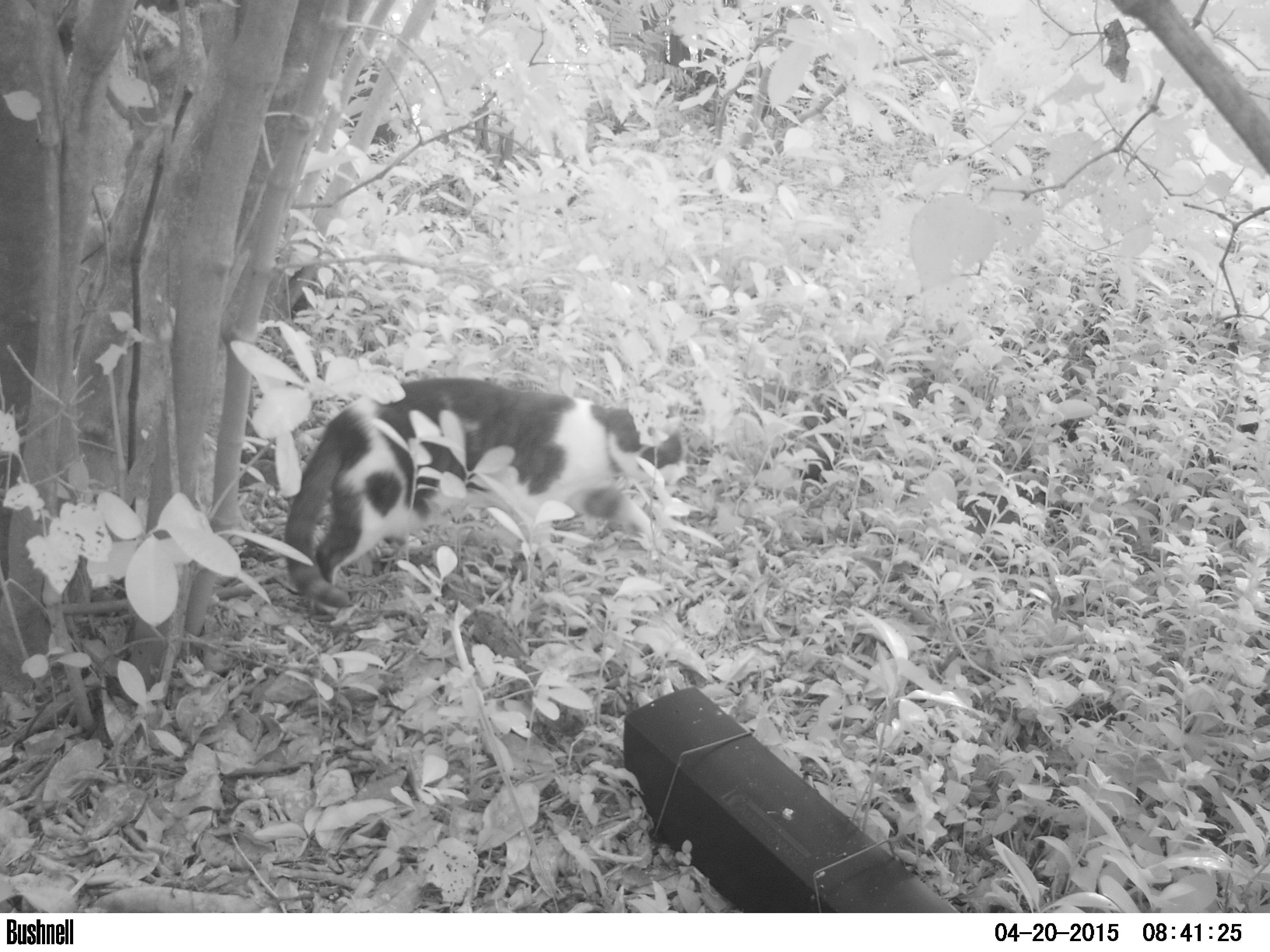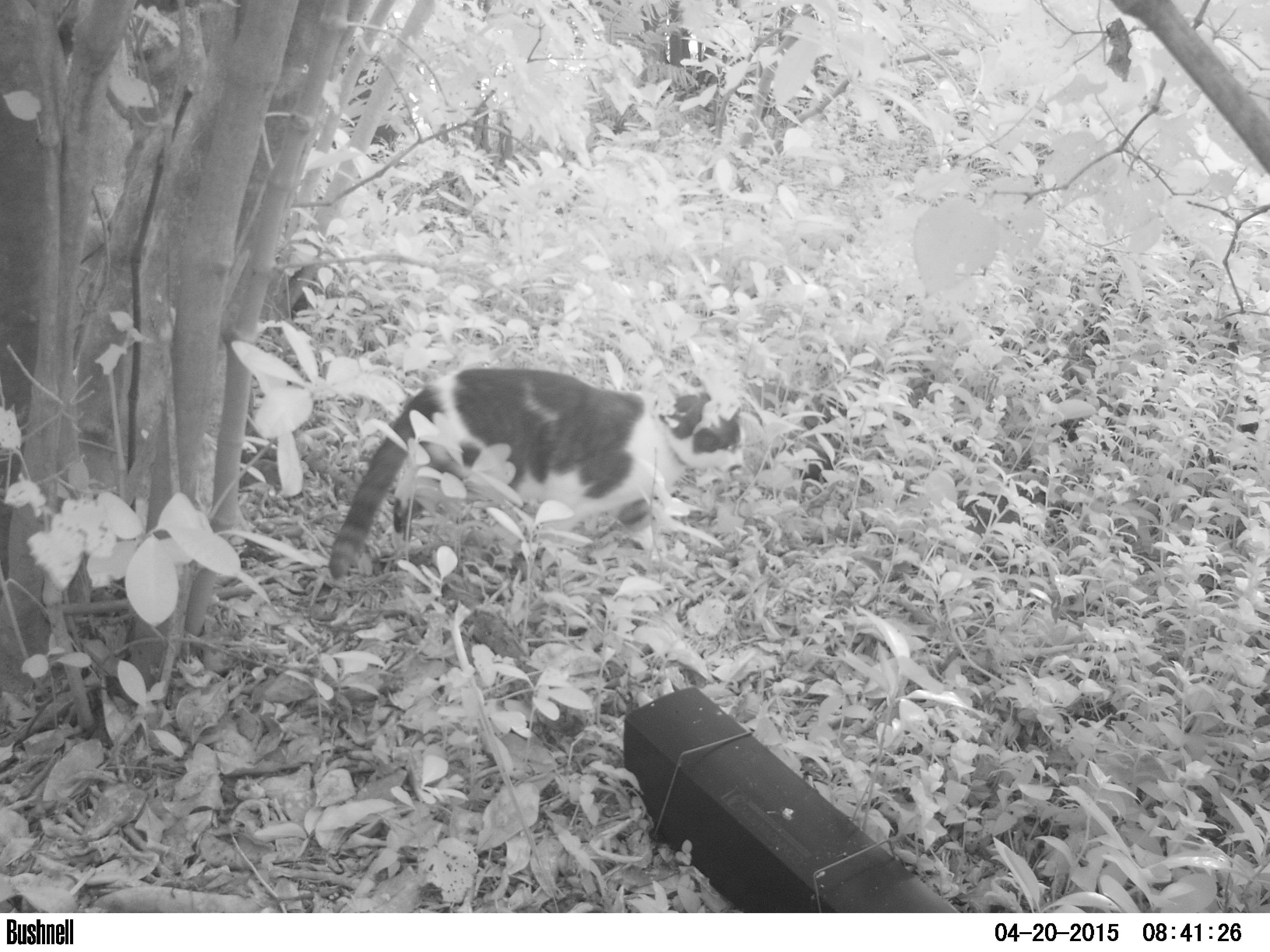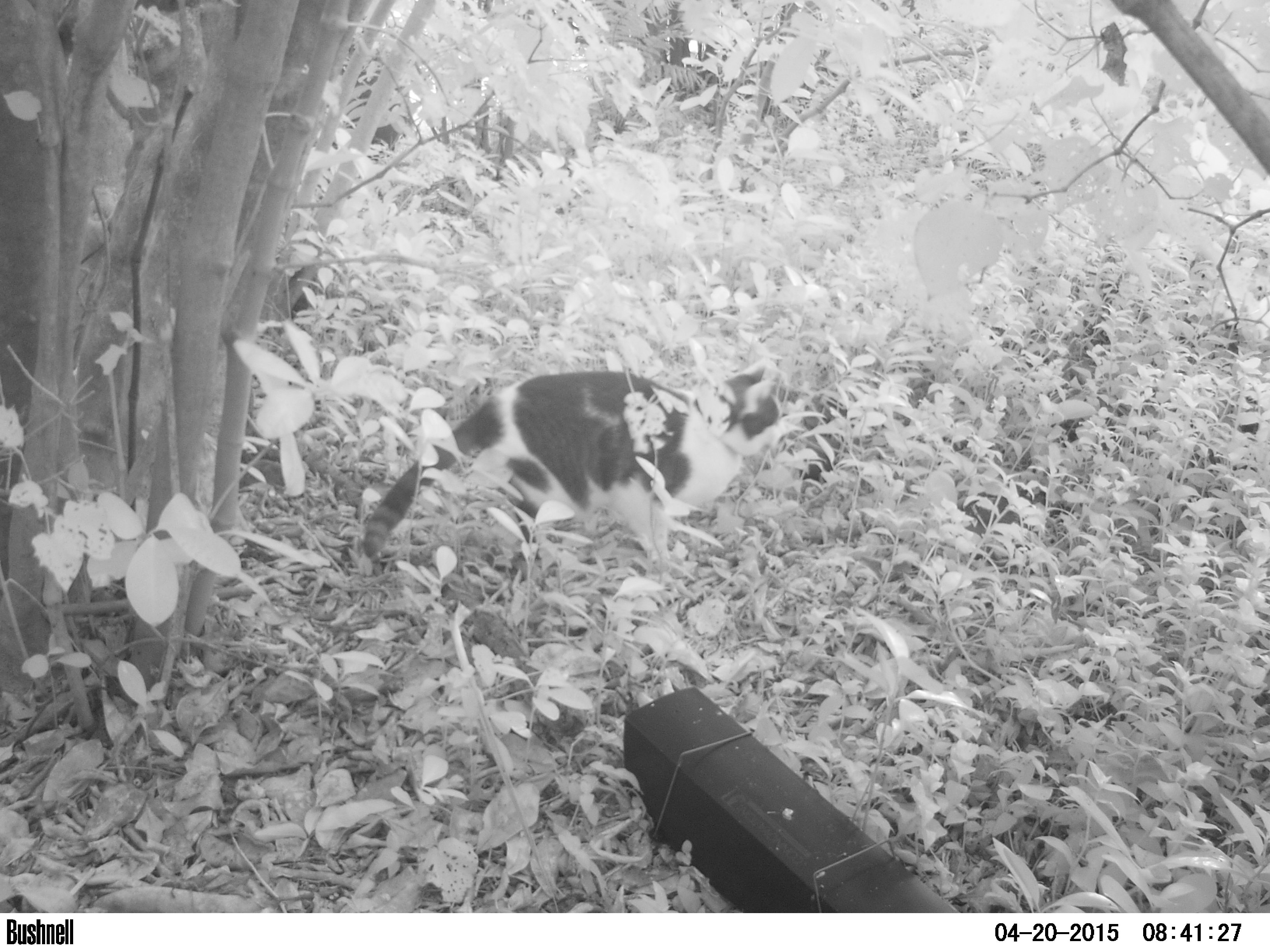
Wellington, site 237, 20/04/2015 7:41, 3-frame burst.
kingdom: Animalia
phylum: Chordata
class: Mammalia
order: Carnivora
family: Felidae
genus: Felis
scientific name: Felis catus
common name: cat